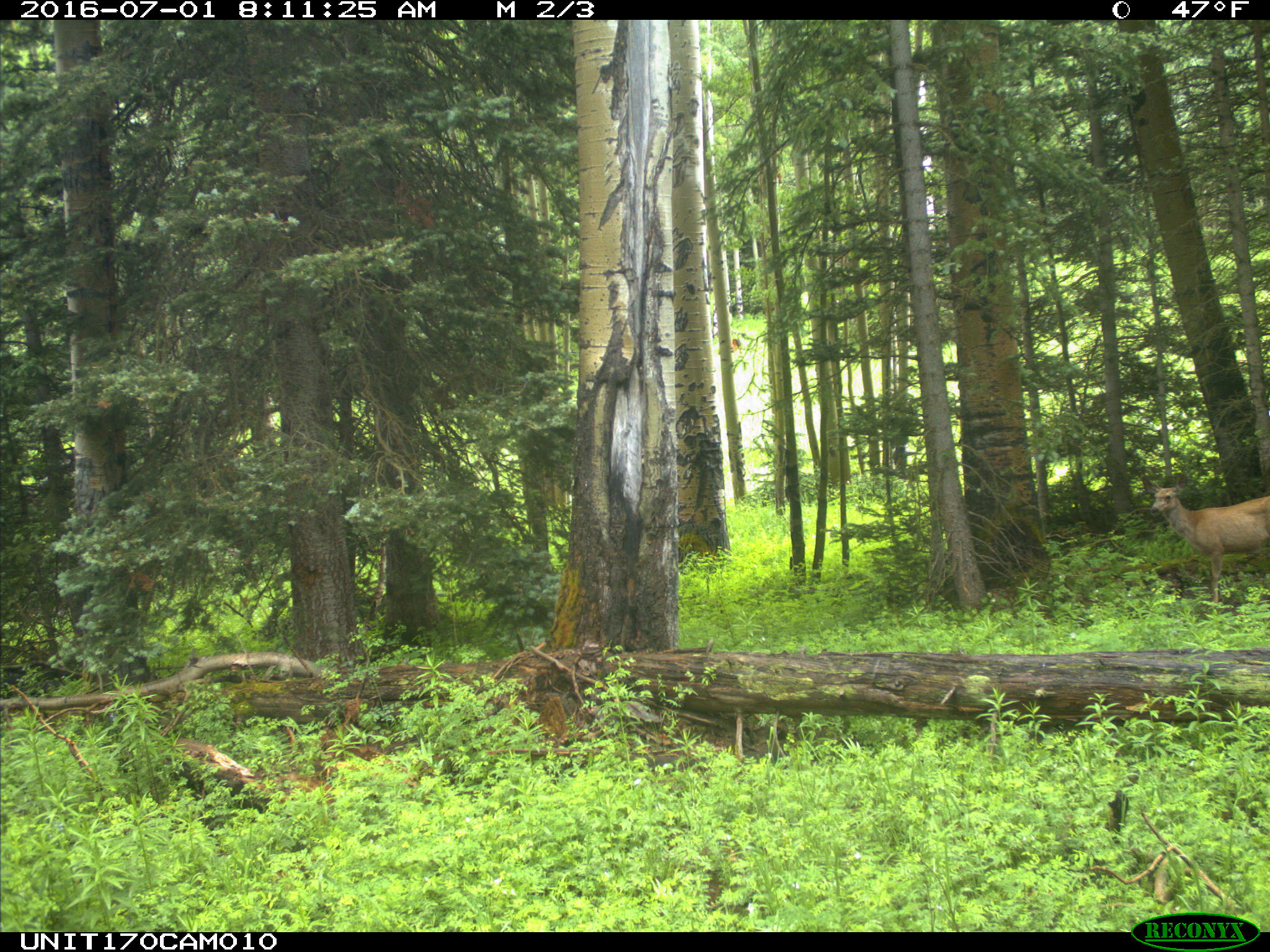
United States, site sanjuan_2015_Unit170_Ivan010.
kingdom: Animalia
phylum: Chordata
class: Mammalia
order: Artiodactyla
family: Cervidae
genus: Odocoileus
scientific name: Odocoileus hemionus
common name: mule deer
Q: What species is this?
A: Odocoileus hemionus (mule deer).